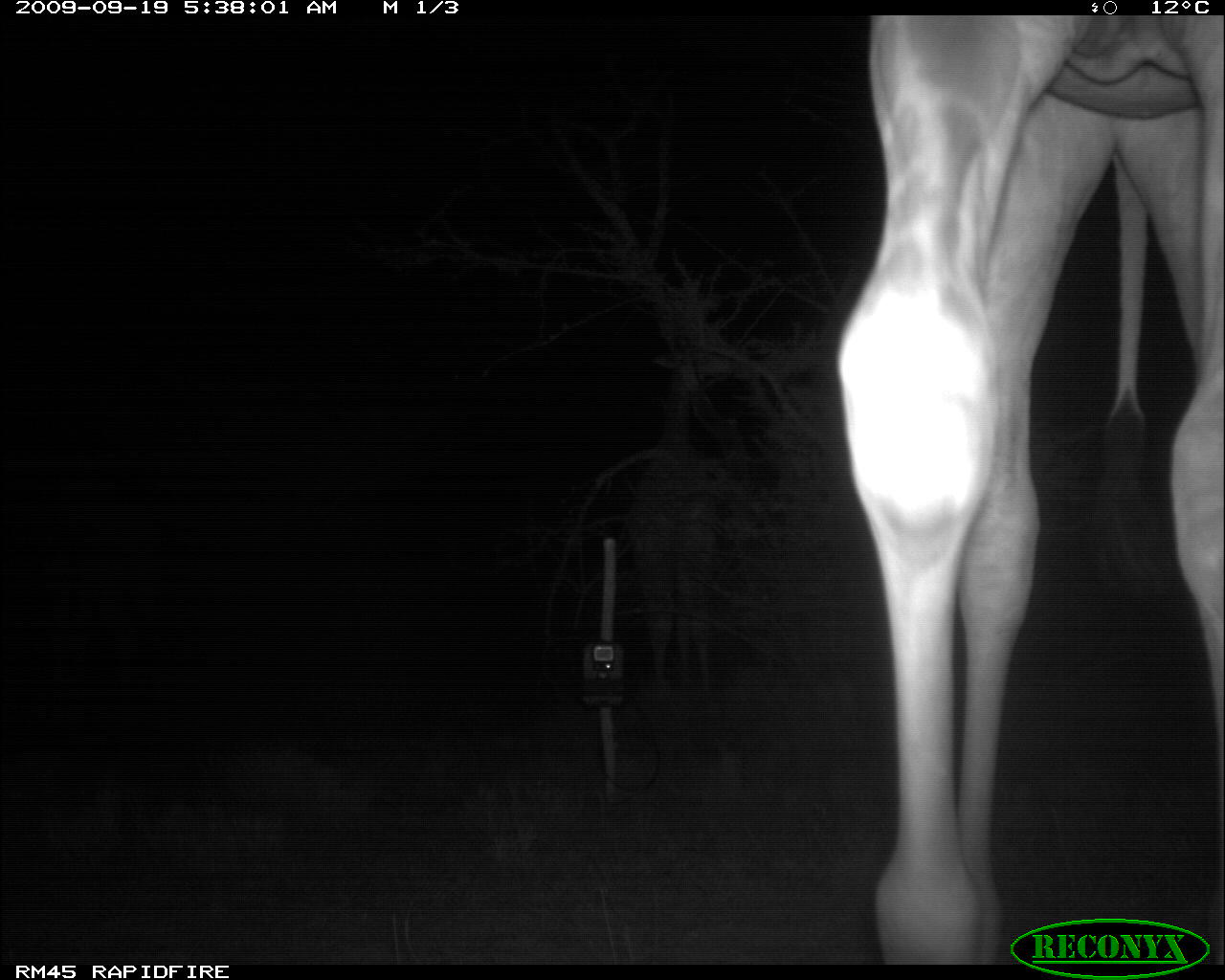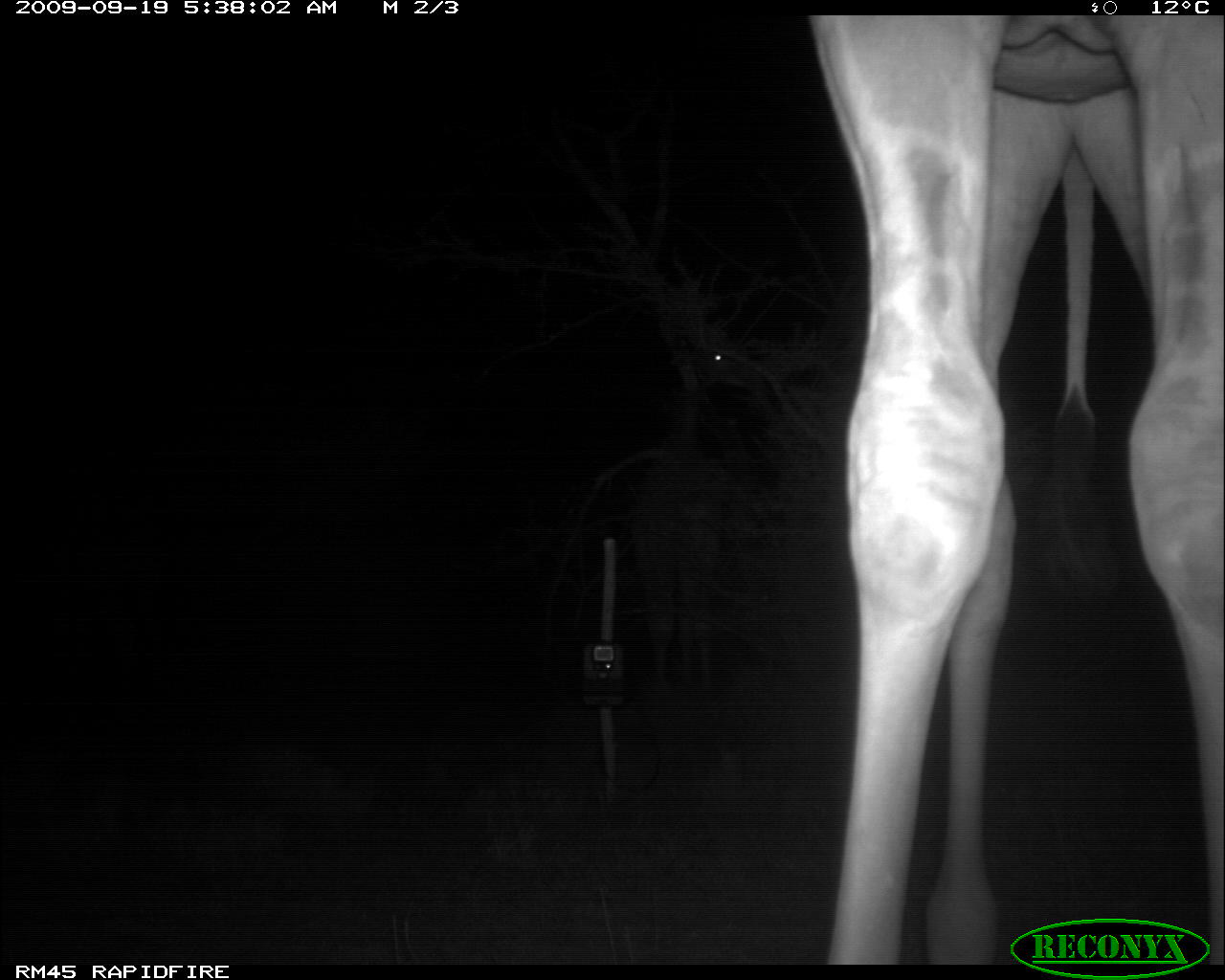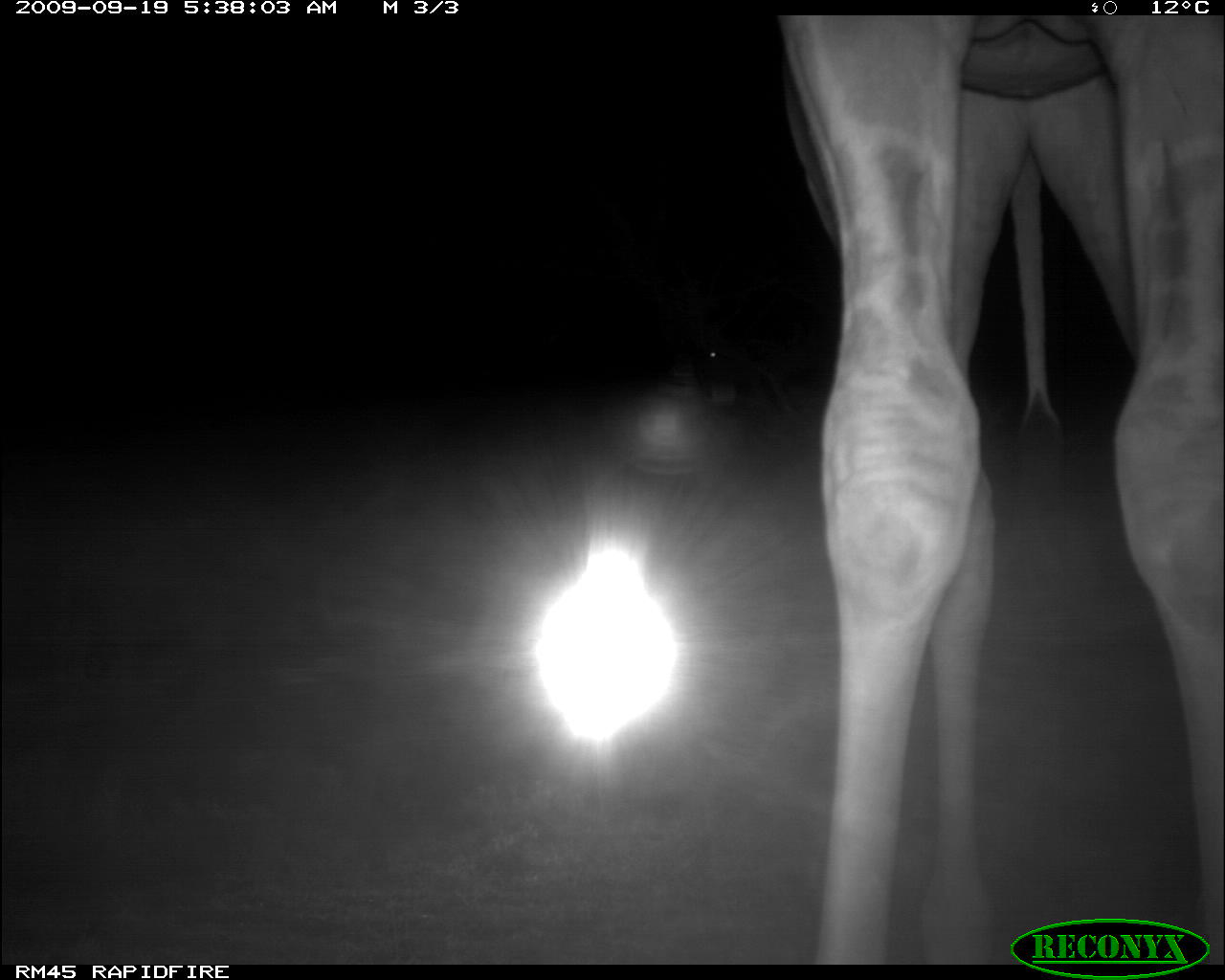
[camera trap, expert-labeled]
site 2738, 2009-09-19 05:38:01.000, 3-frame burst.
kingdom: Animalia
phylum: Chordata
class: Mammalia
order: Artiodactyla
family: Giraffidae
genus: Giraffa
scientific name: Giraffa camelopardalis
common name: giraffe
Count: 2.